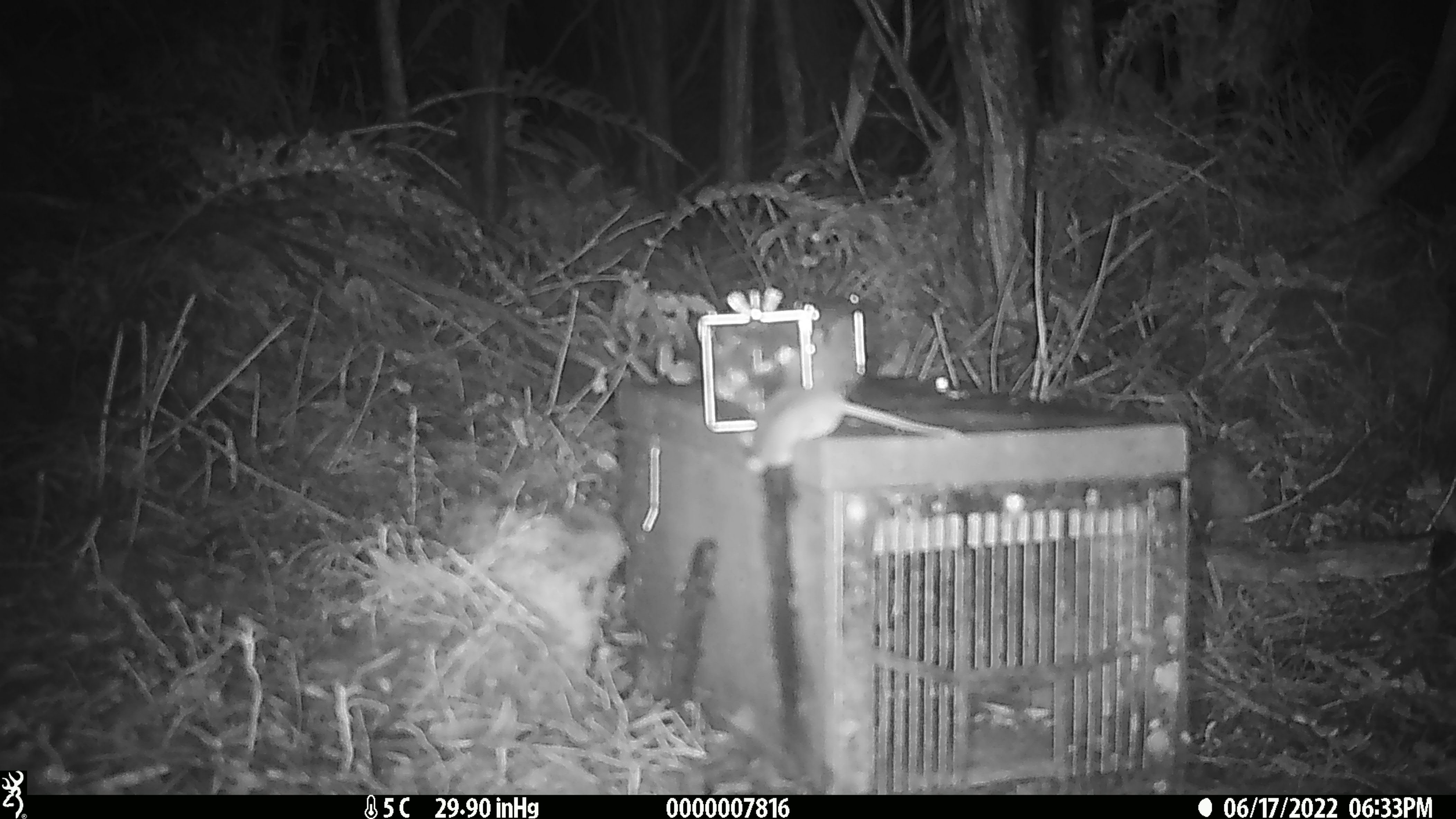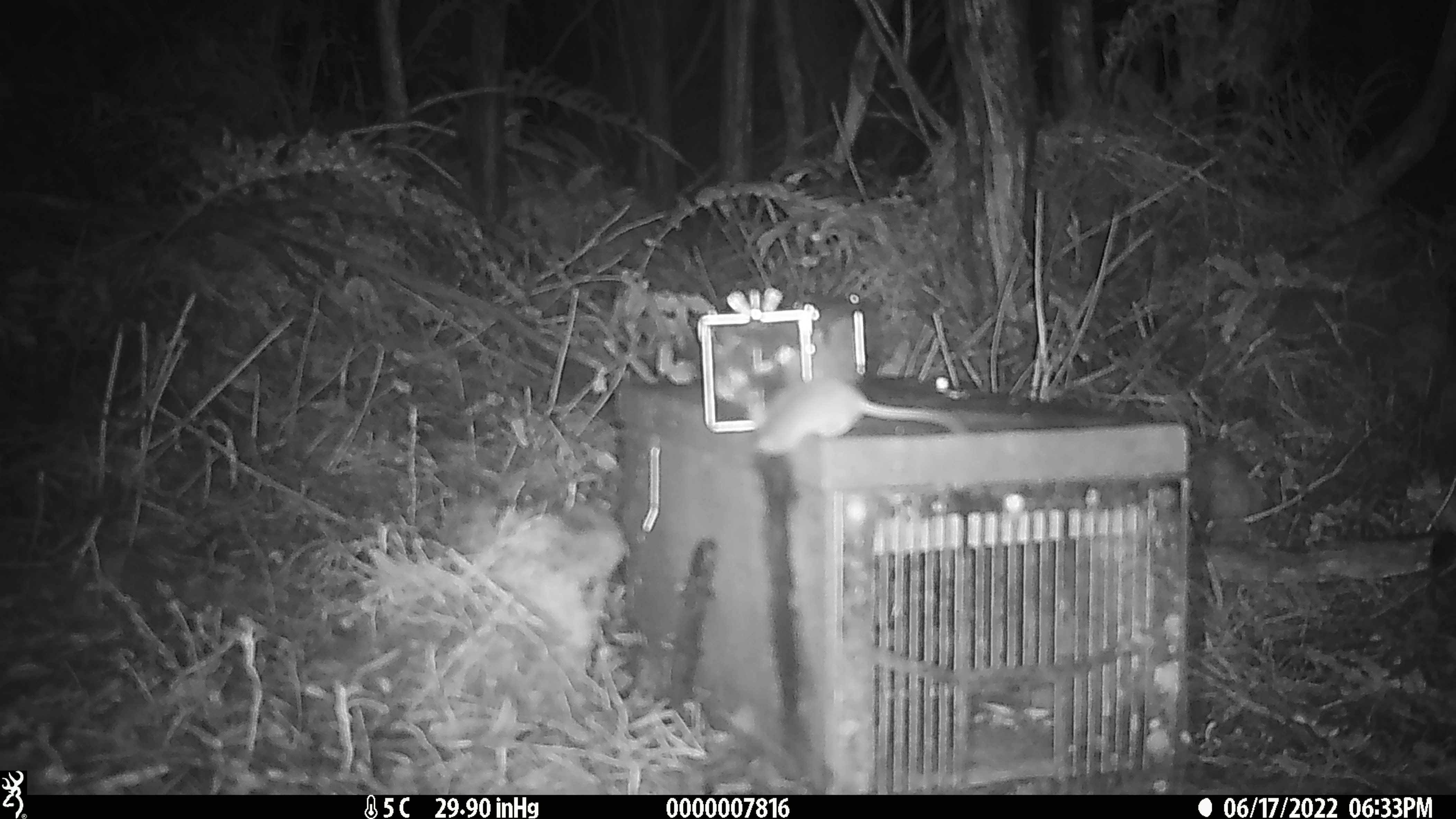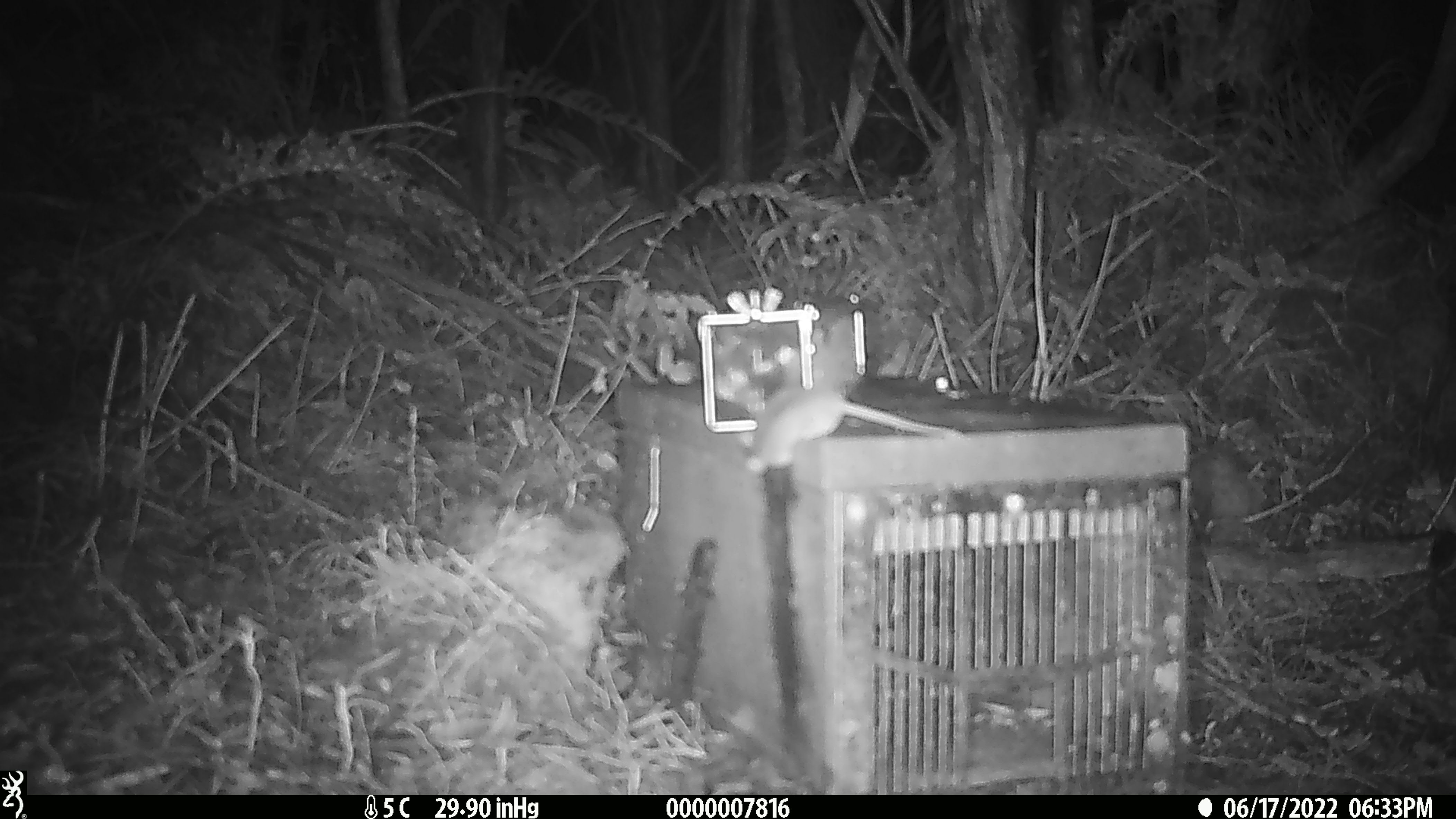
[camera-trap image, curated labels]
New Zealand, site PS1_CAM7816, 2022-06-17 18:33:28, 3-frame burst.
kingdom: Animalia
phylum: Chordata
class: Mammalia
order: Rodentia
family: Muridae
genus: Mus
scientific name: Mus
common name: mouse